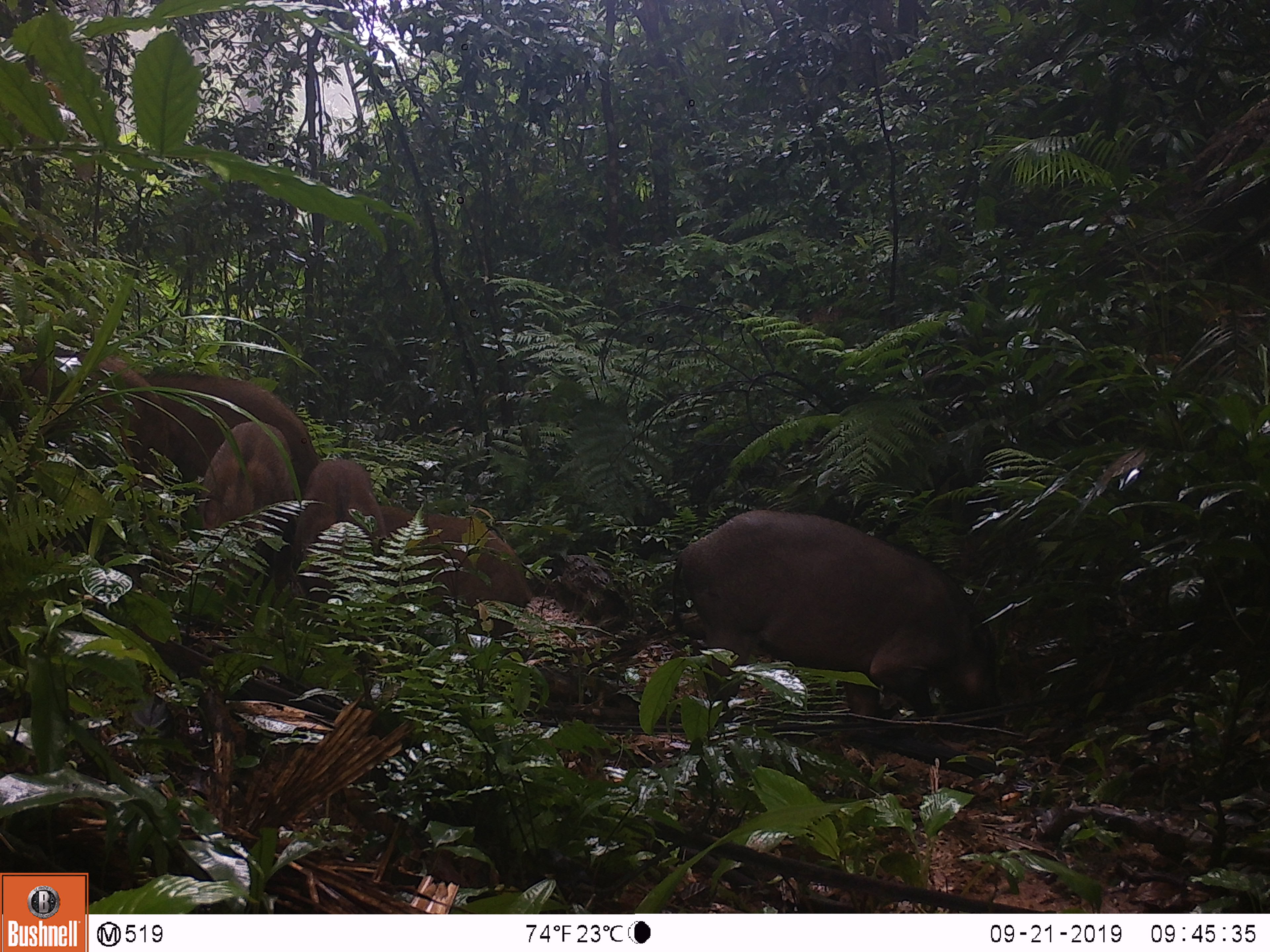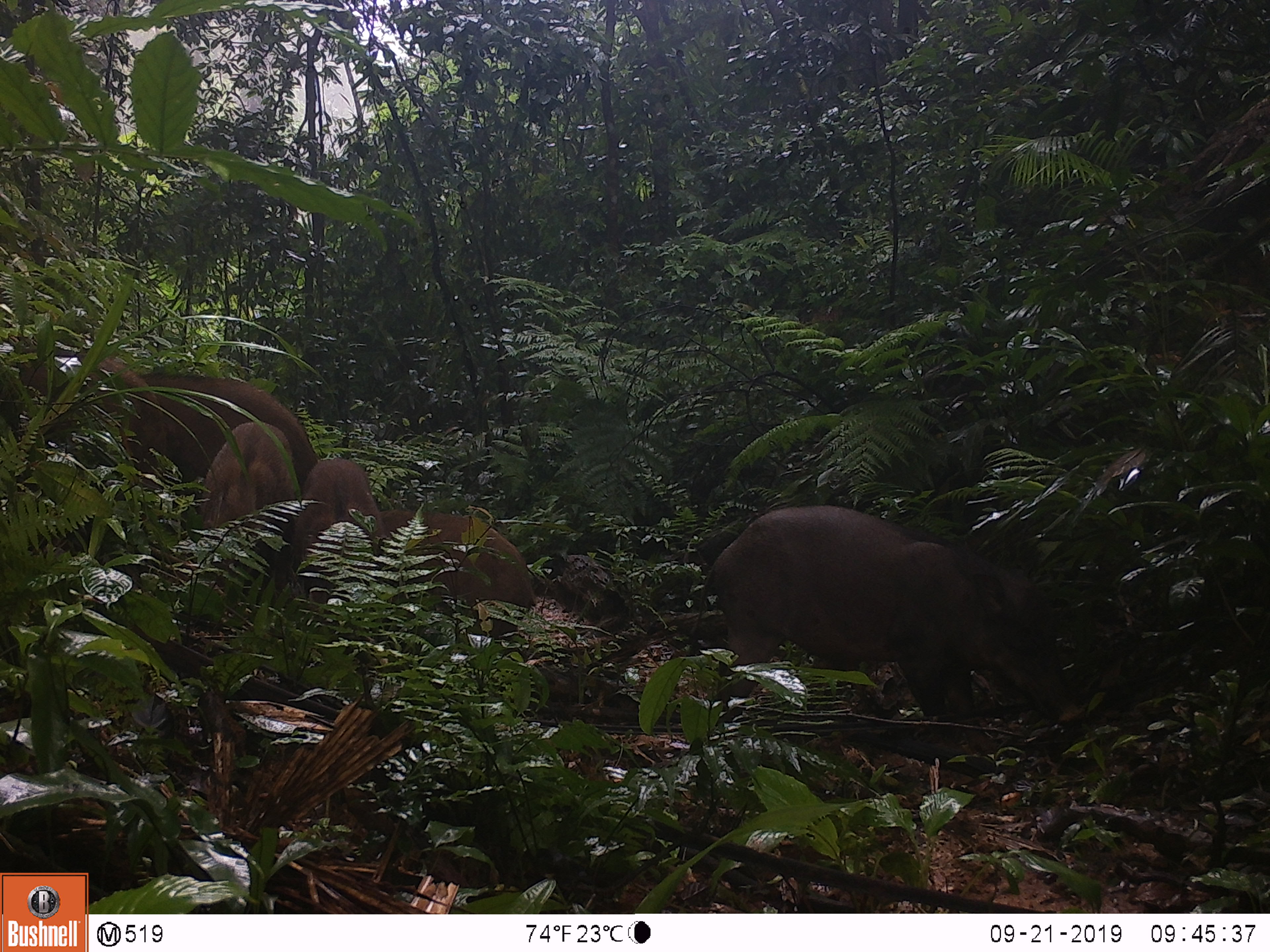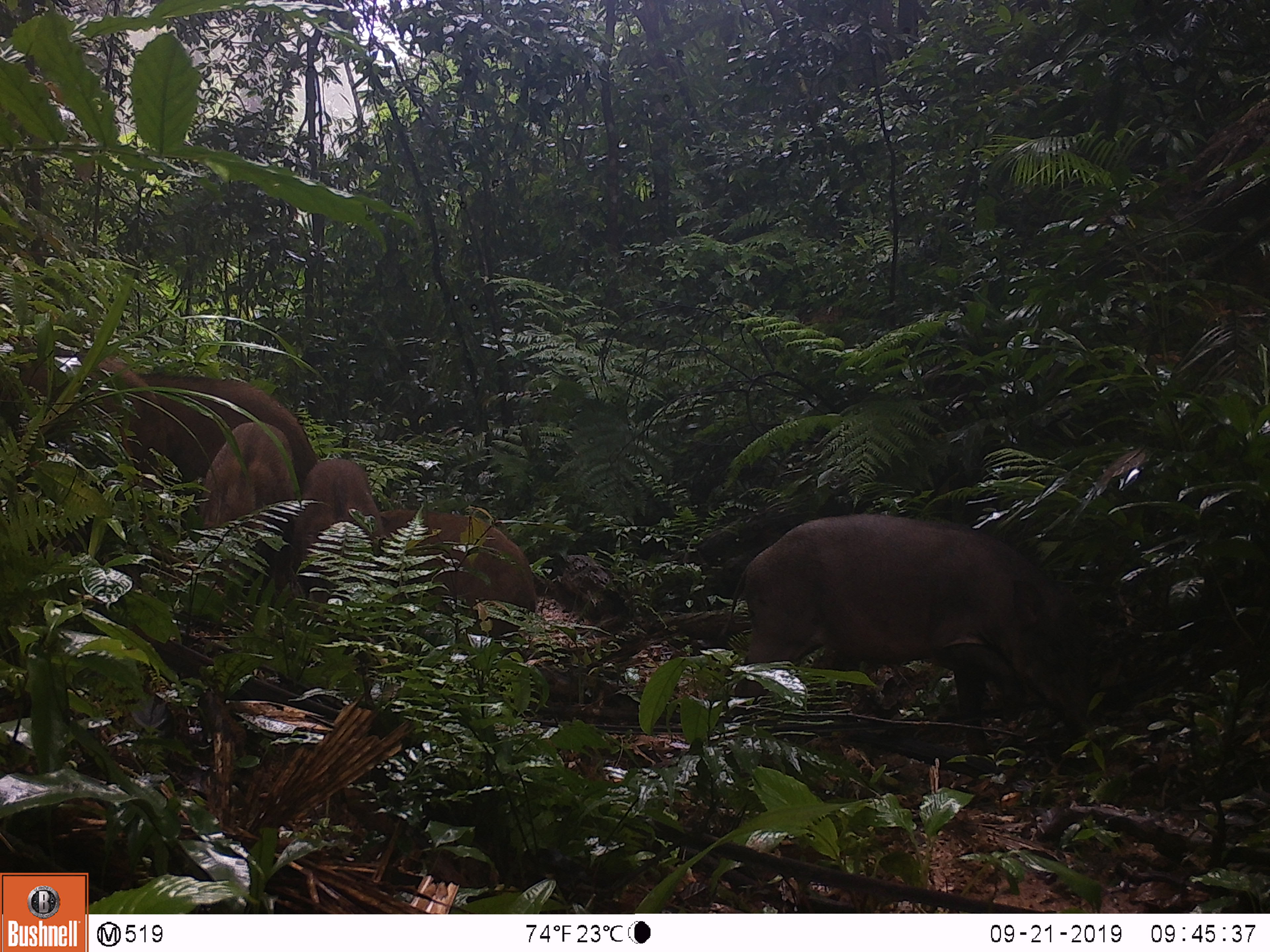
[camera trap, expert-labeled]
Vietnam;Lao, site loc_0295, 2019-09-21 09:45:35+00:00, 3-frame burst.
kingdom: Animalia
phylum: Chordata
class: Mammalia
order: Artiodactyla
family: Suidae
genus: Sus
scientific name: Sus scrofa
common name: eurasian wild pig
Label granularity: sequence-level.